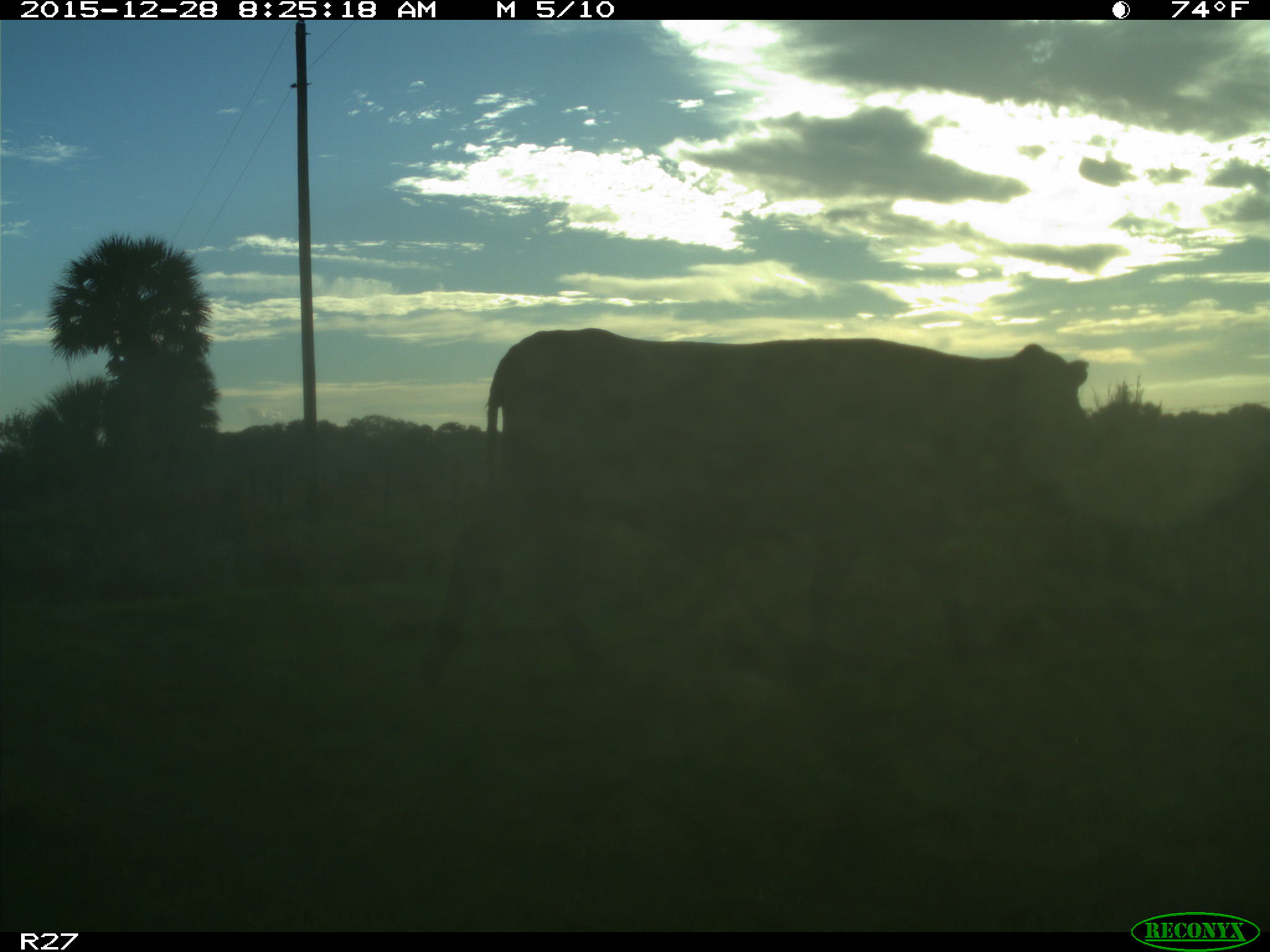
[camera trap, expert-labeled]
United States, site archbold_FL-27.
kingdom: Animalia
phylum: Chordata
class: Mammalia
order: Artiodactyla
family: Bovidae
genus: Bos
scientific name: Bos taurus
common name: domestic cow